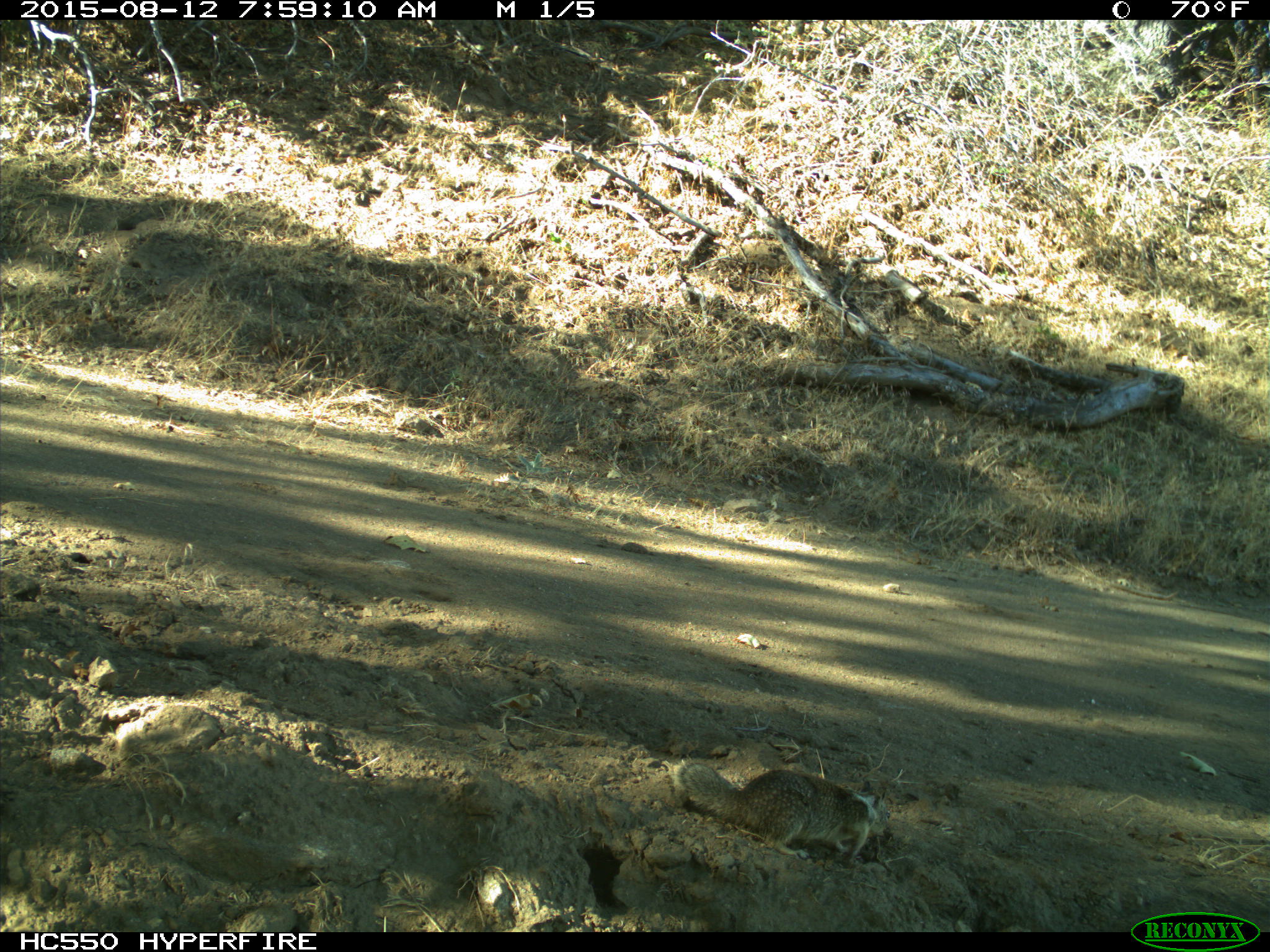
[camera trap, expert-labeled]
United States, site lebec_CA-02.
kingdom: Animalia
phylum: Chordata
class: Mammalia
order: Rodentia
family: Sciuridae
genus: Otospermophilus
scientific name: Otospermophilus beecheyi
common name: california ground squirrel